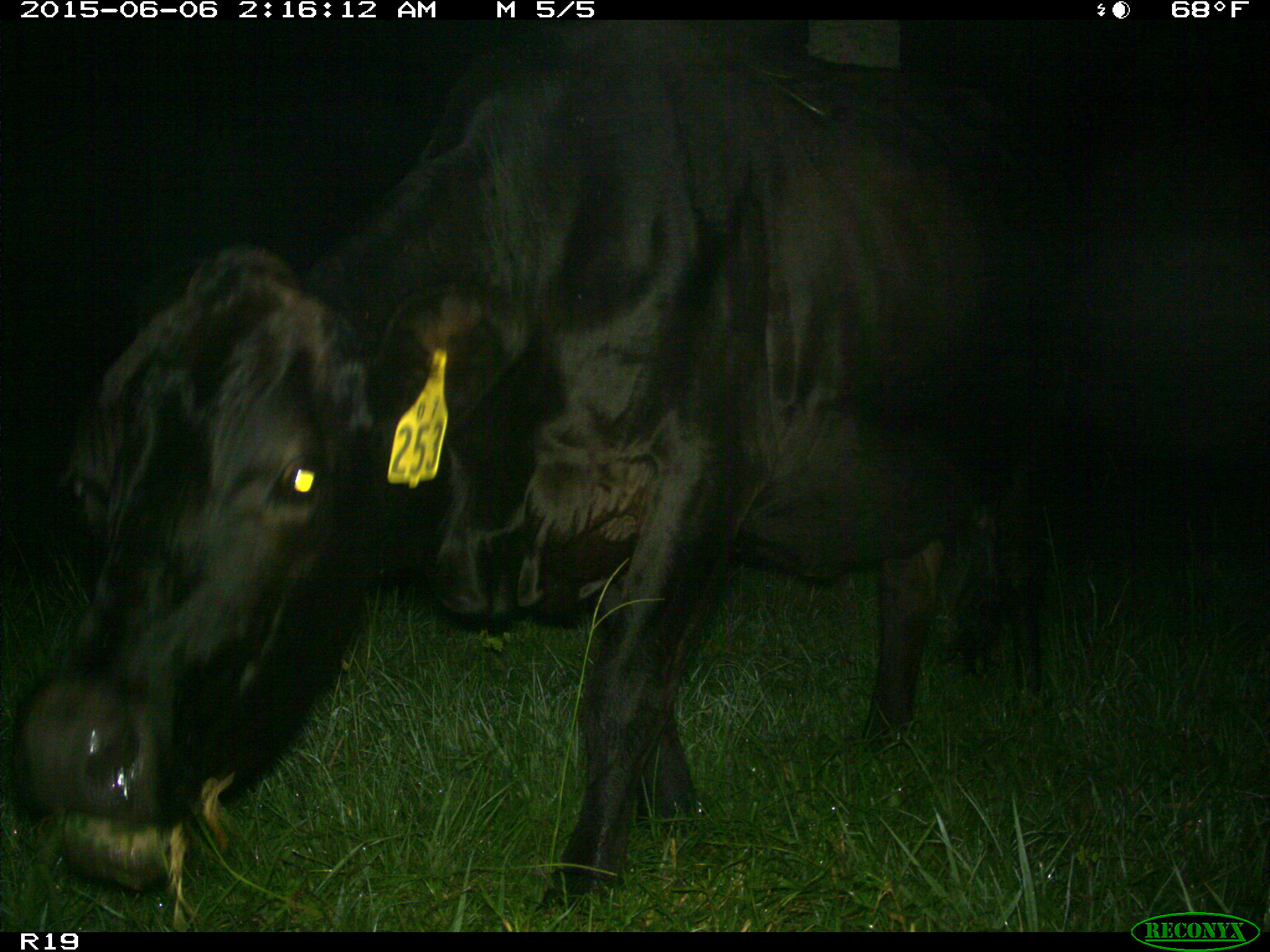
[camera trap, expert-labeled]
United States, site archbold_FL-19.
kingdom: Animalia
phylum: Chordata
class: Mammalia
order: Artiodactyla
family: Bovidae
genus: Bos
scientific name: Bos taurus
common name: domestic cow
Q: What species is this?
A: Bos taurus (domestic cow).